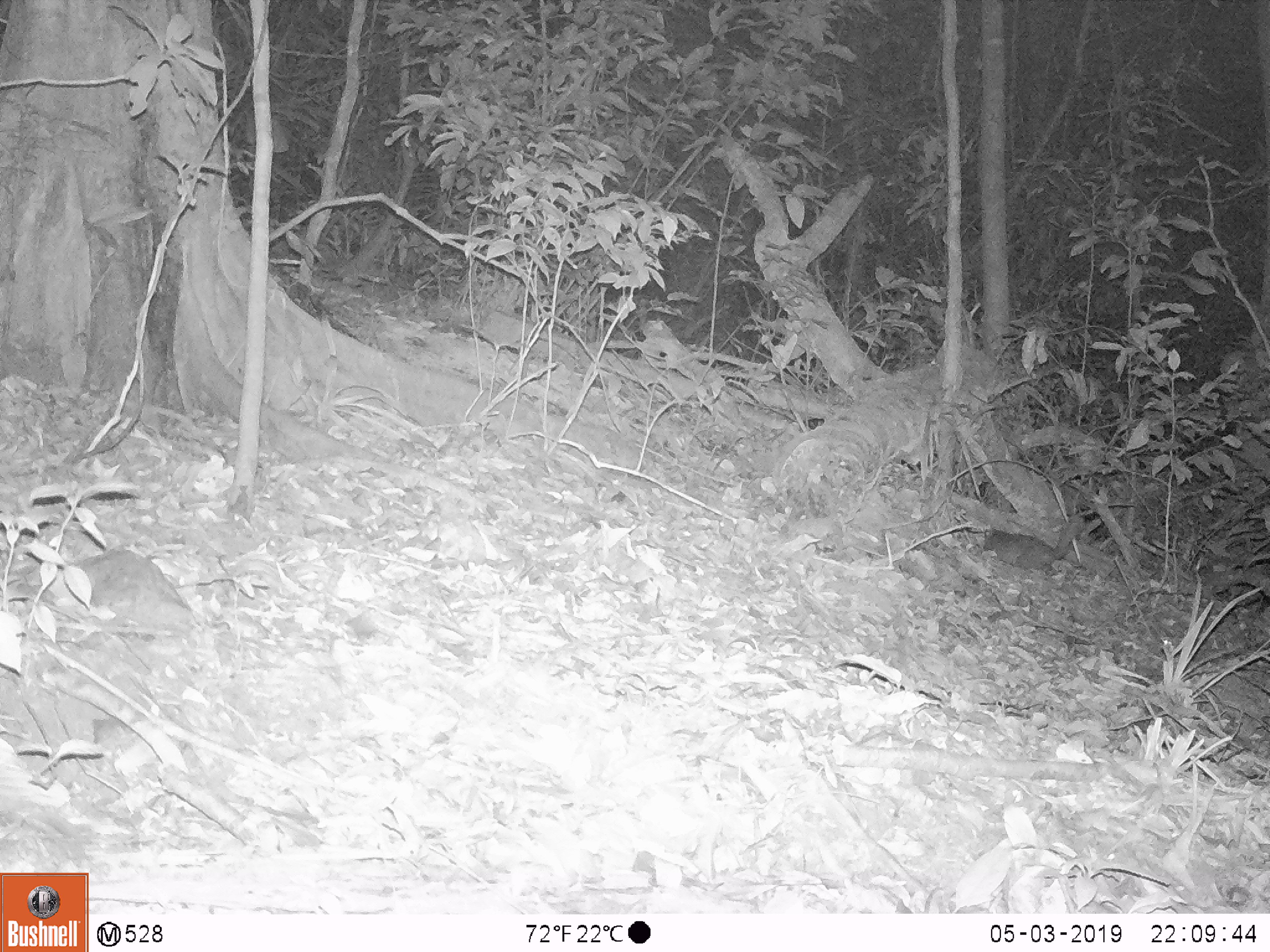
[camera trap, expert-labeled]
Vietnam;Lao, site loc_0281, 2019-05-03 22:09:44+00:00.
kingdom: Animalia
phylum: Chordata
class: Mammalia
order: Carnivora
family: Mustelidae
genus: Melogale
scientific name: Melogale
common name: ferret badger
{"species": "ferret badger (Melogale)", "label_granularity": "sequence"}